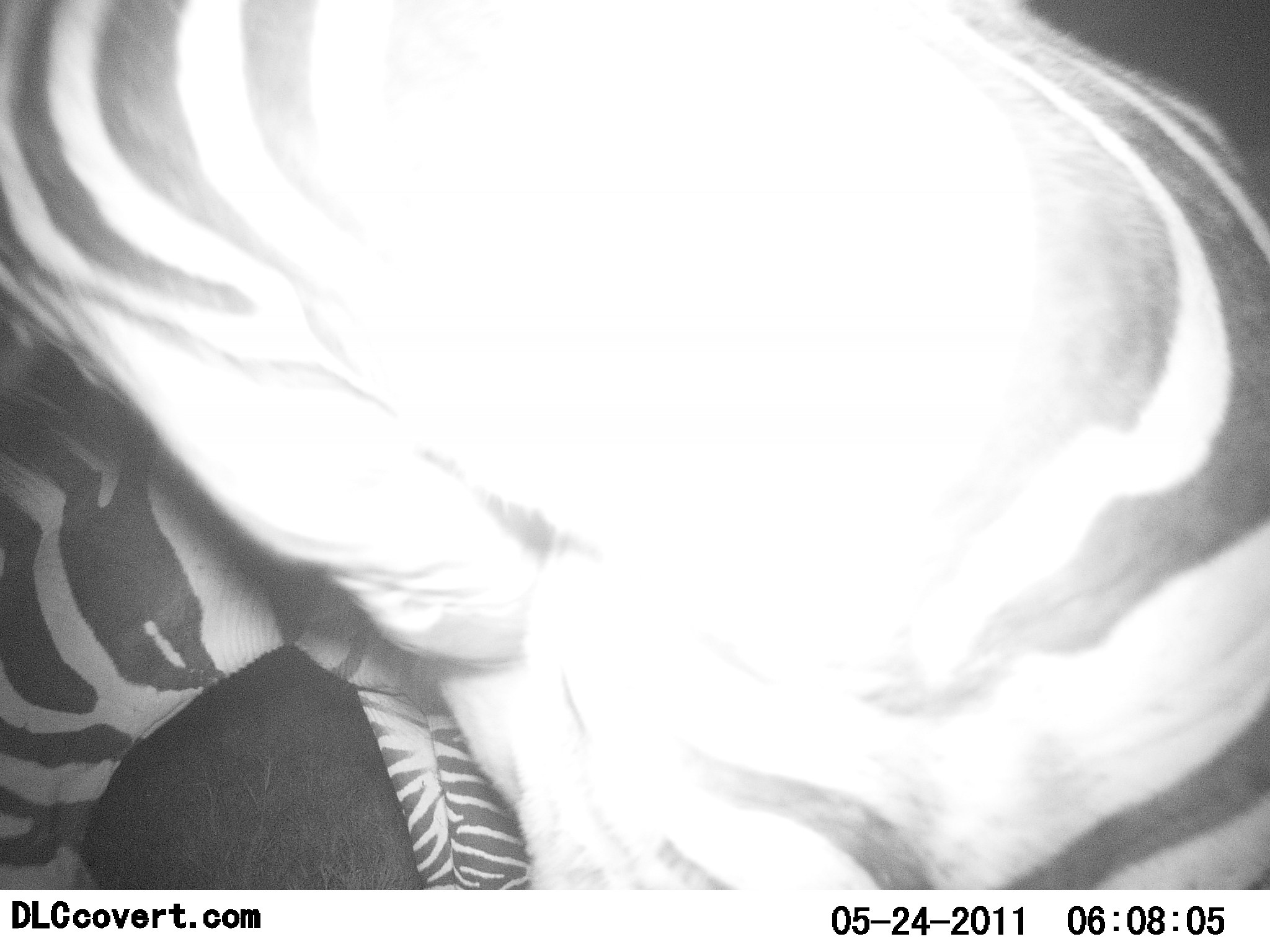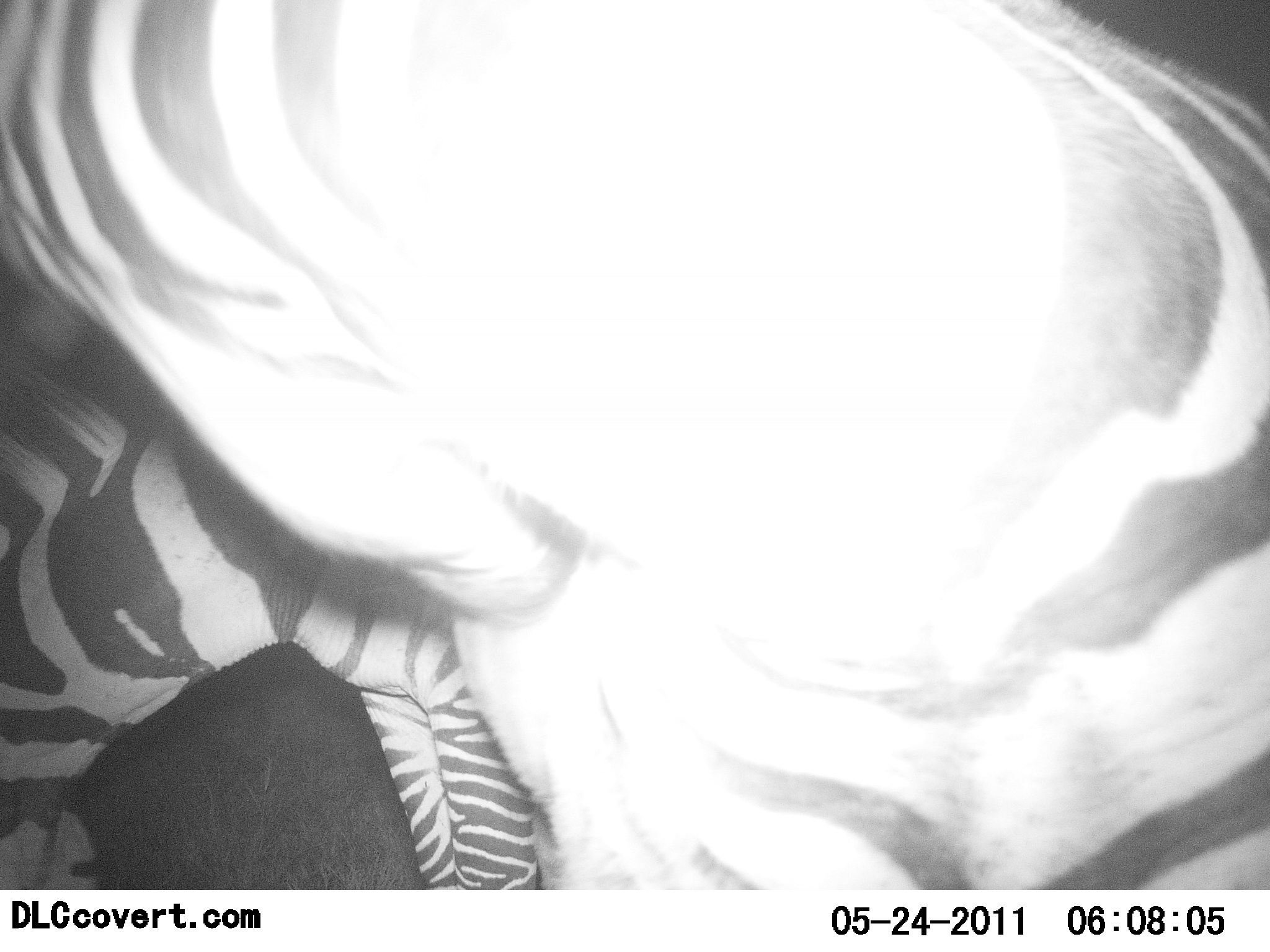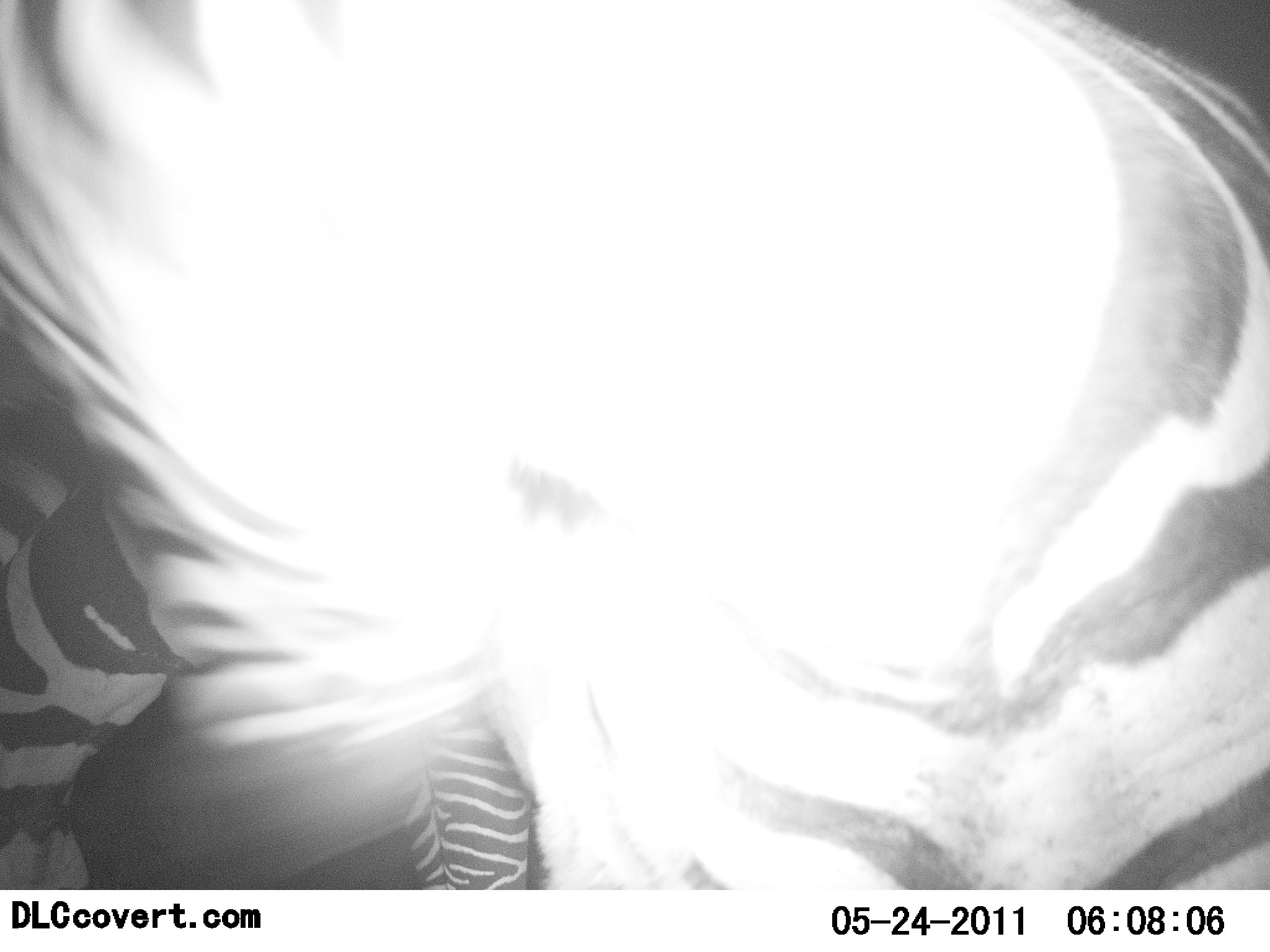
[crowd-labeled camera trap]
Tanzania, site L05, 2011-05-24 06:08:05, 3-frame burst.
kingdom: Animalia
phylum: Chordata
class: Mammalia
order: Perissodactyla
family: Equidae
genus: Equus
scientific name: Equus quagga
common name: plains zebra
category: zebra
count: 2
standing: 50%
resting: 0%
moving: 25%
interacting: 17%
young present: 0%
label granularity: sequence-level